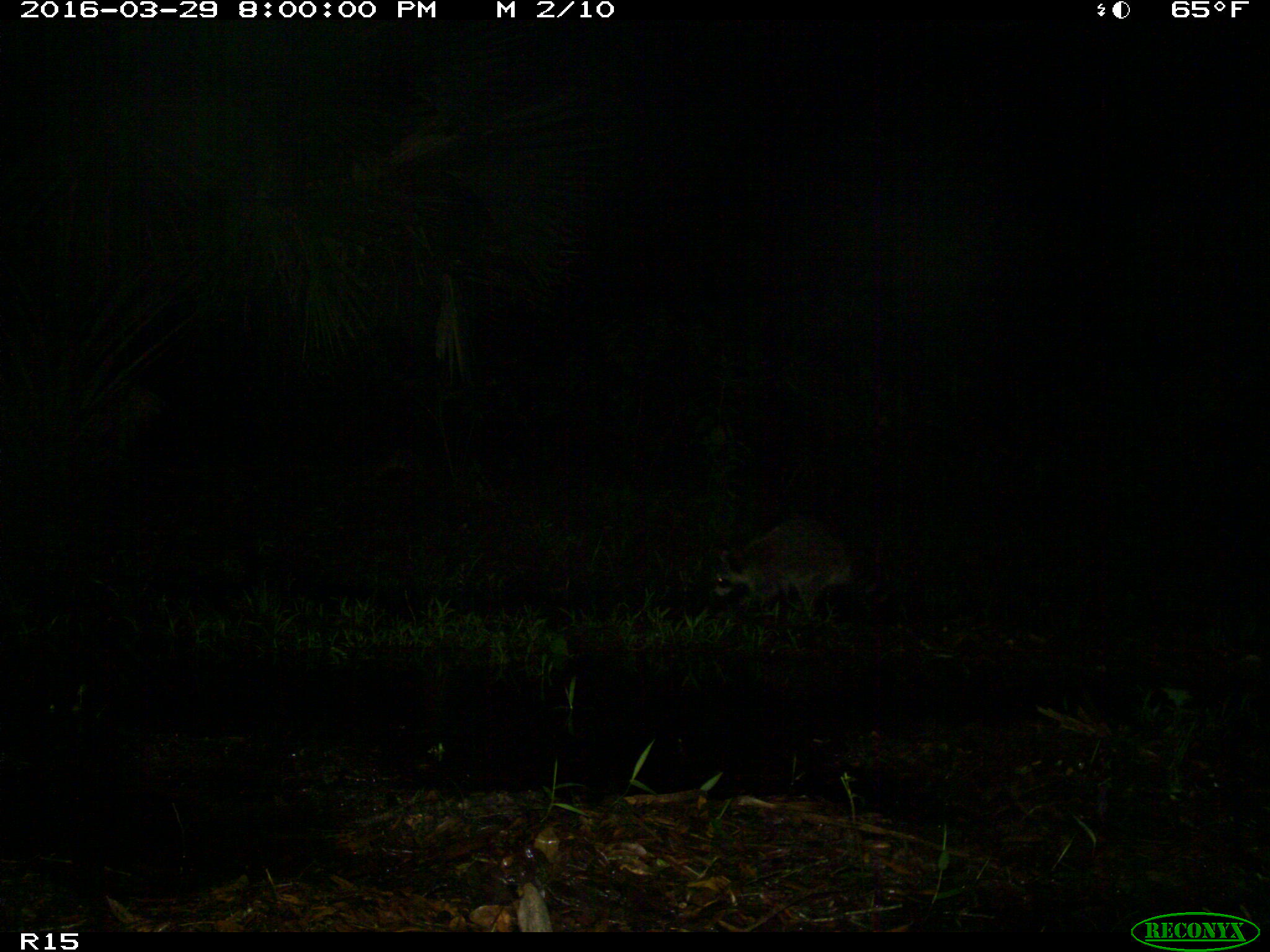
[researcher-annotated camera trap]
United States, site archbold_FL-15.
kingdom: Animalia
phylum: Chordata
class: Mammalia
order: Carnivora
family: Procyonidae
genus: Procyon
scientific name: Procyon lotor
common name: common raccoon